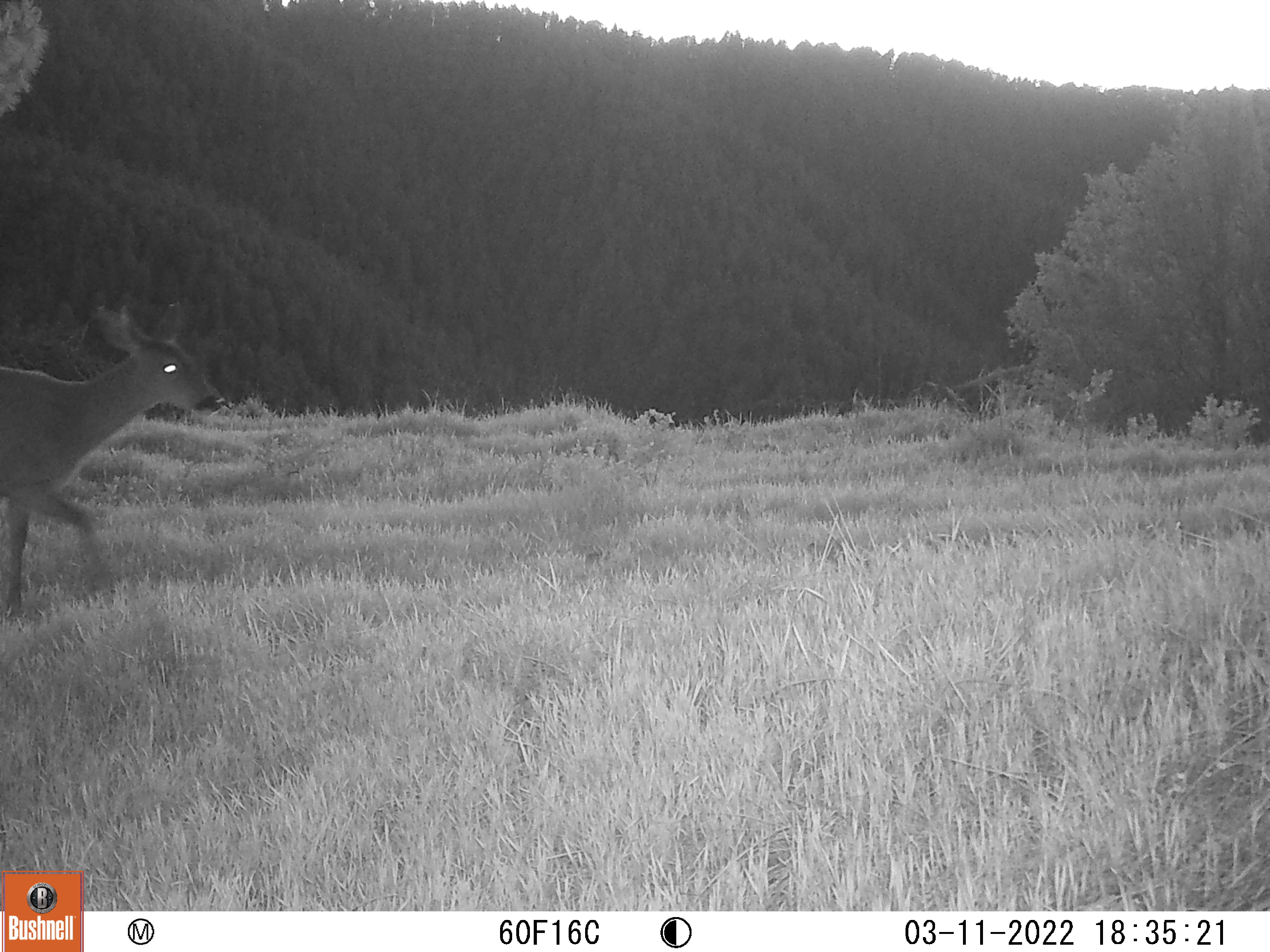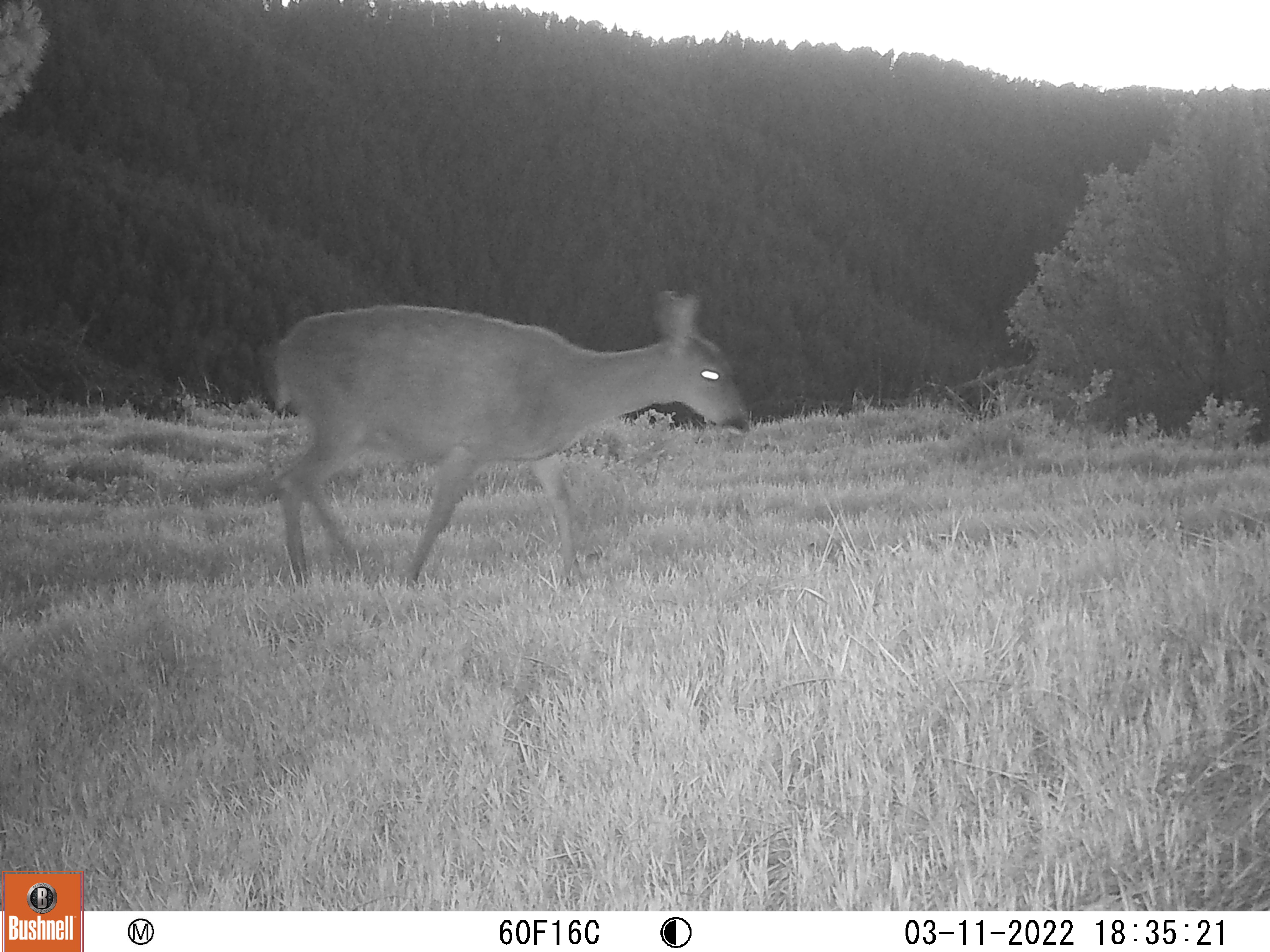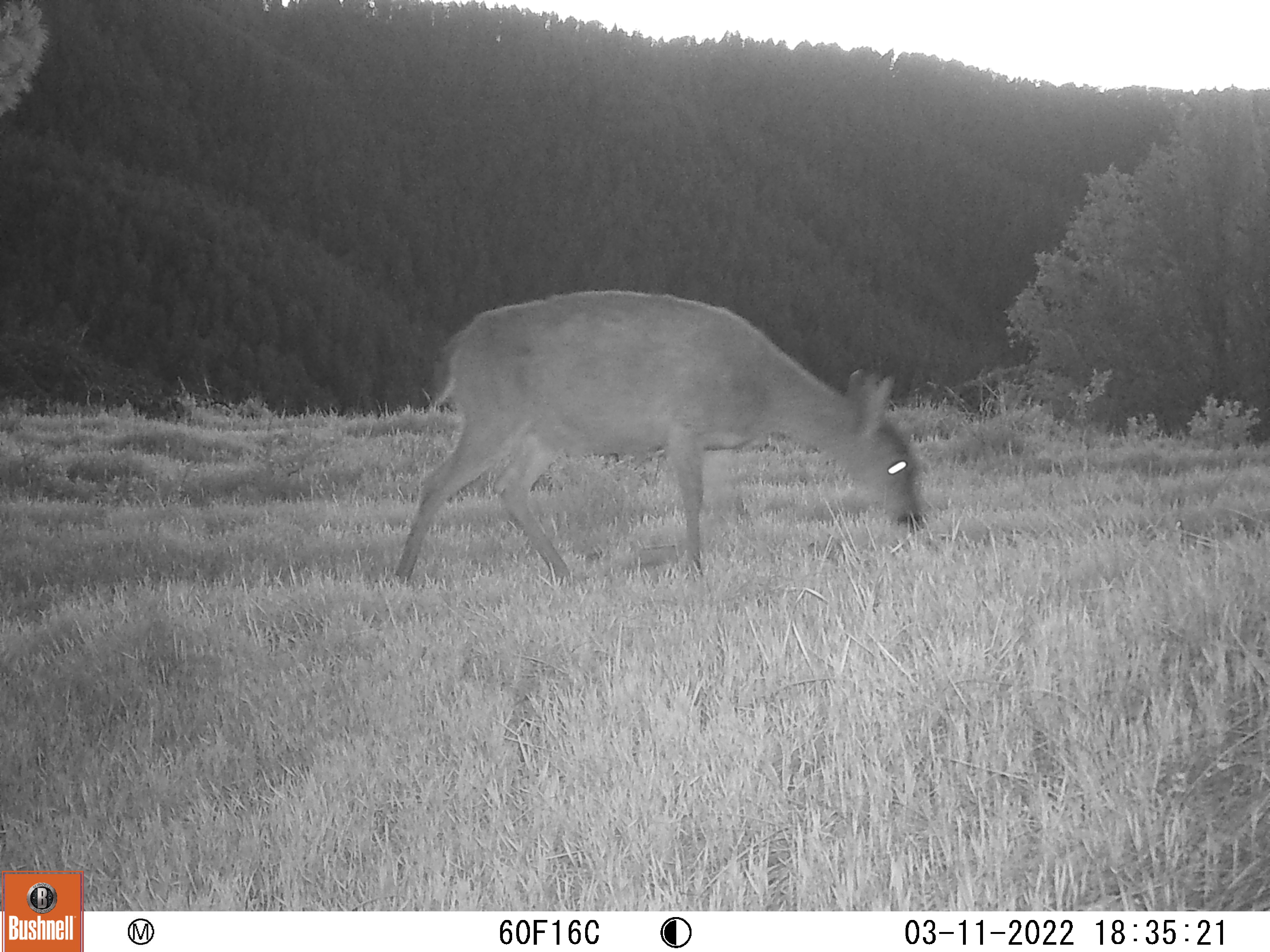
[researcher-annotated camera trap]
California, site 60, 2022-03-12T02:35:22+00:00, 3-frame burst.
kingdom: Animalia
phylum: Chordata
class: Mammalia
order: Artiodactyla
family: Cervidae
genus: Odocoileus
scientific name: Odocoileus hemionus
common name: mule deer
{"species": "mule deer (Odocoileus hemionus)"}